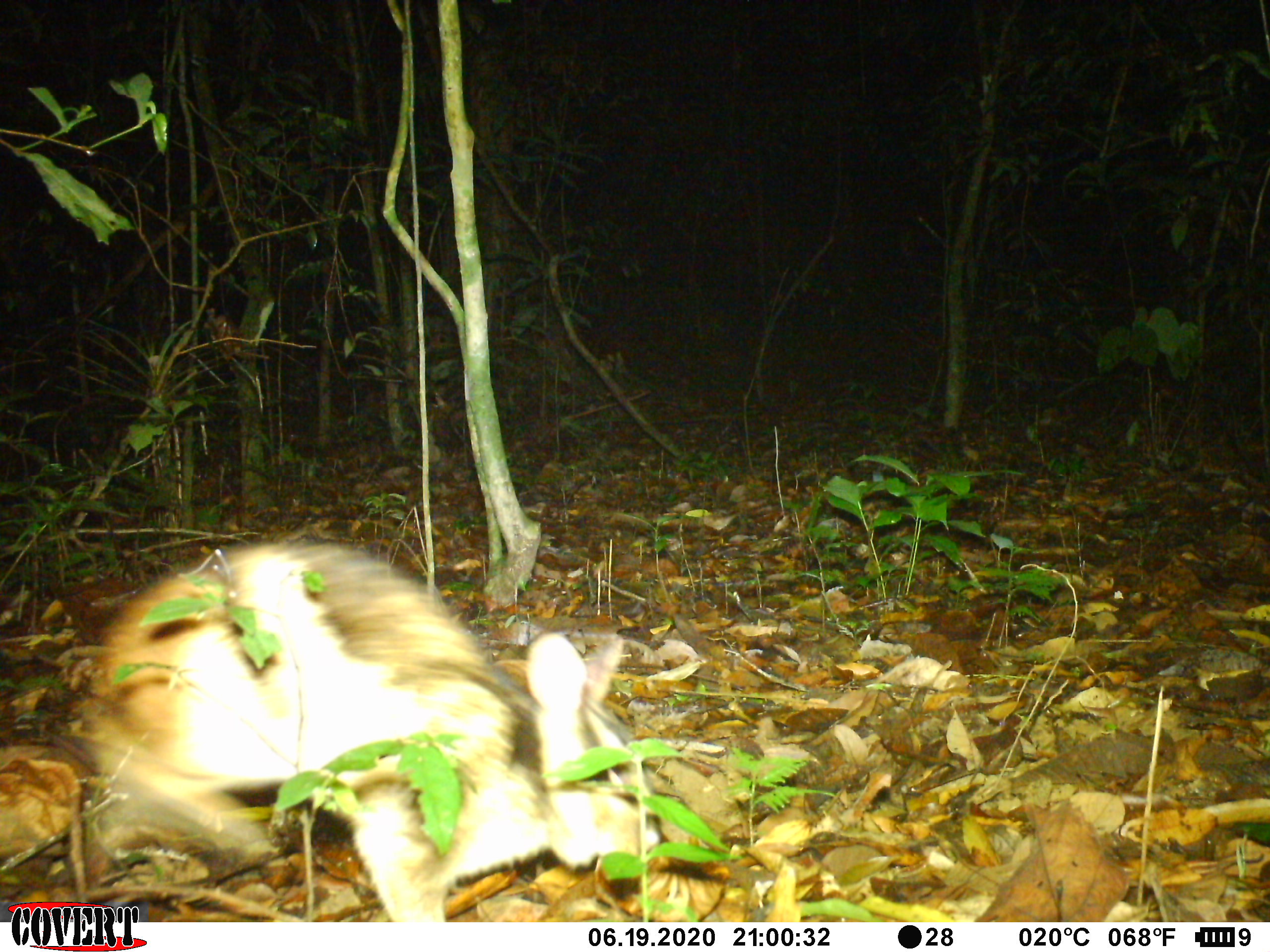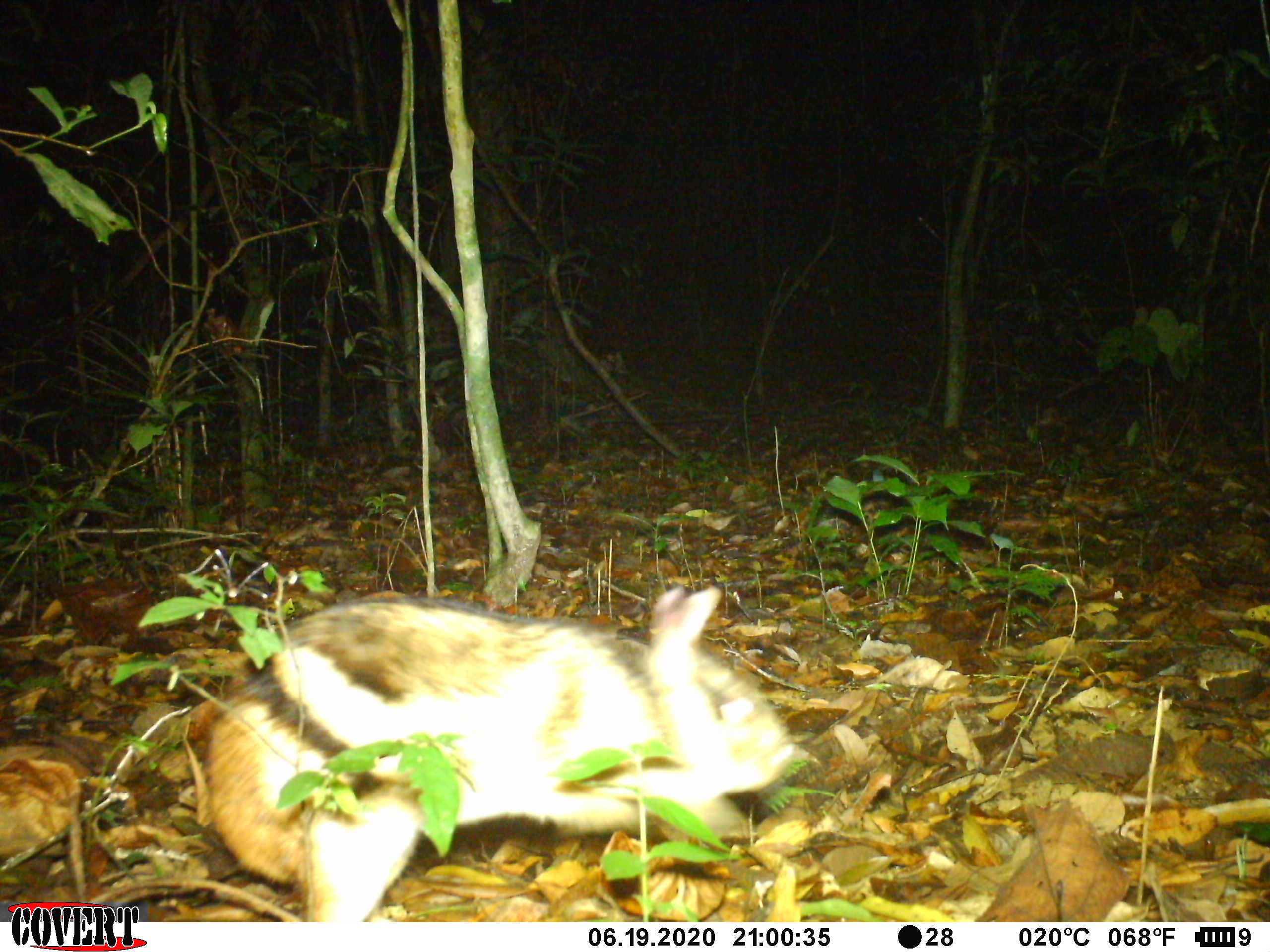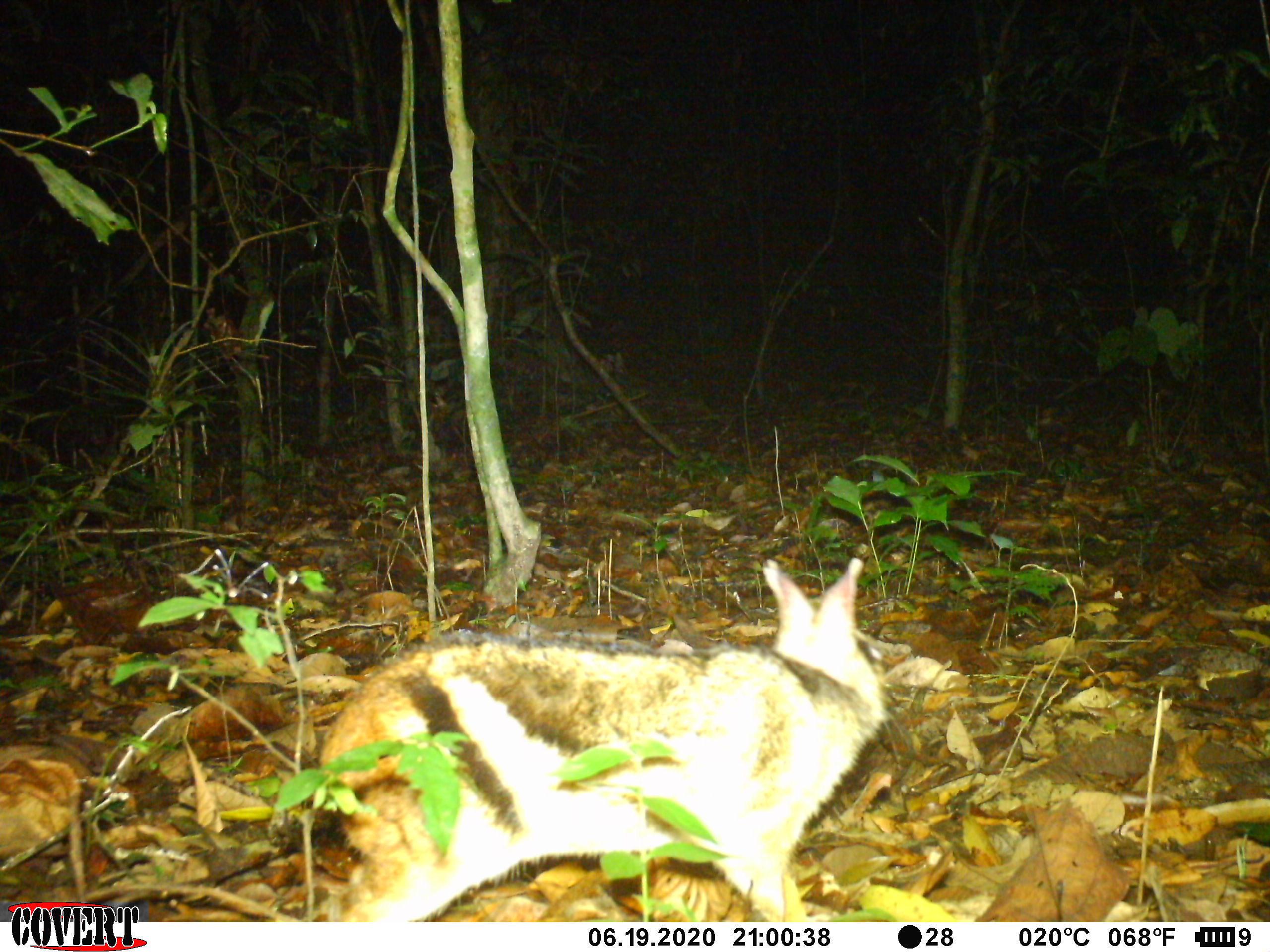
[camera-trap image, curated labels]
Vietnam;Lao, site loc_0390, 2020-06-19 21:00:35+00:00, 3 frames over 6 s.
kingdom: Animalia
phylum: Chordata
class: Mammalia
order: Lagomorpha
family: Leporidae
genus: Nesolagus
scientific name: Nesolagus timminsi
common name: annamite striped rabbit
Annamite striped rabbit (Nesolagus timminsi). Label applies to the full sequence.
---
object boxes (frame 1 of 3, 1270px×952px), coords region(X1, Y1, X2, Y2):
annamite striped rabbit: region(67, 535, 662, 922)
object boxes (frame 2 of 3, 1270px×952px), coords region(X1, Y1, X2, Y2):
annamite striped rabbit: region(200, 583, 801, 921)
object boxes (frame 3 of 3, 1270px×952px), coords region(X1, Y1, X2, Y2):
annamite striped rabbit: region(315, 557, 893, 921)